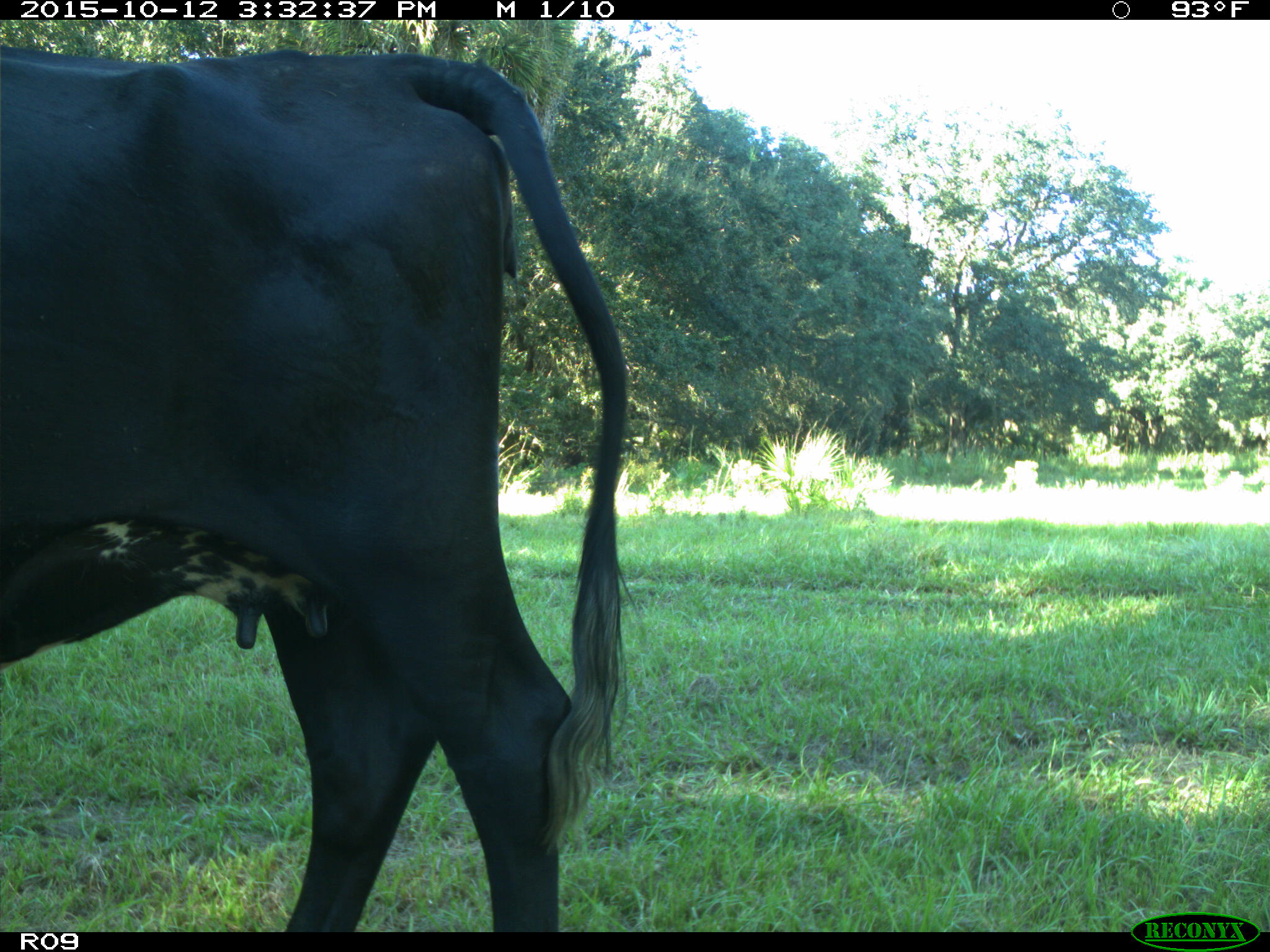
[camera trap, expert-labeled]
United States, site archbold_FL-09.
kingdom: Animalia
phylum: Chordata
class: Mammalia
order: Artiodactyla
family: Bovidae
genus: Bos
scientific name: Bos taurus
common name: domestic cow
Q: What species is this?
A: Bos taurus (domestic cow).